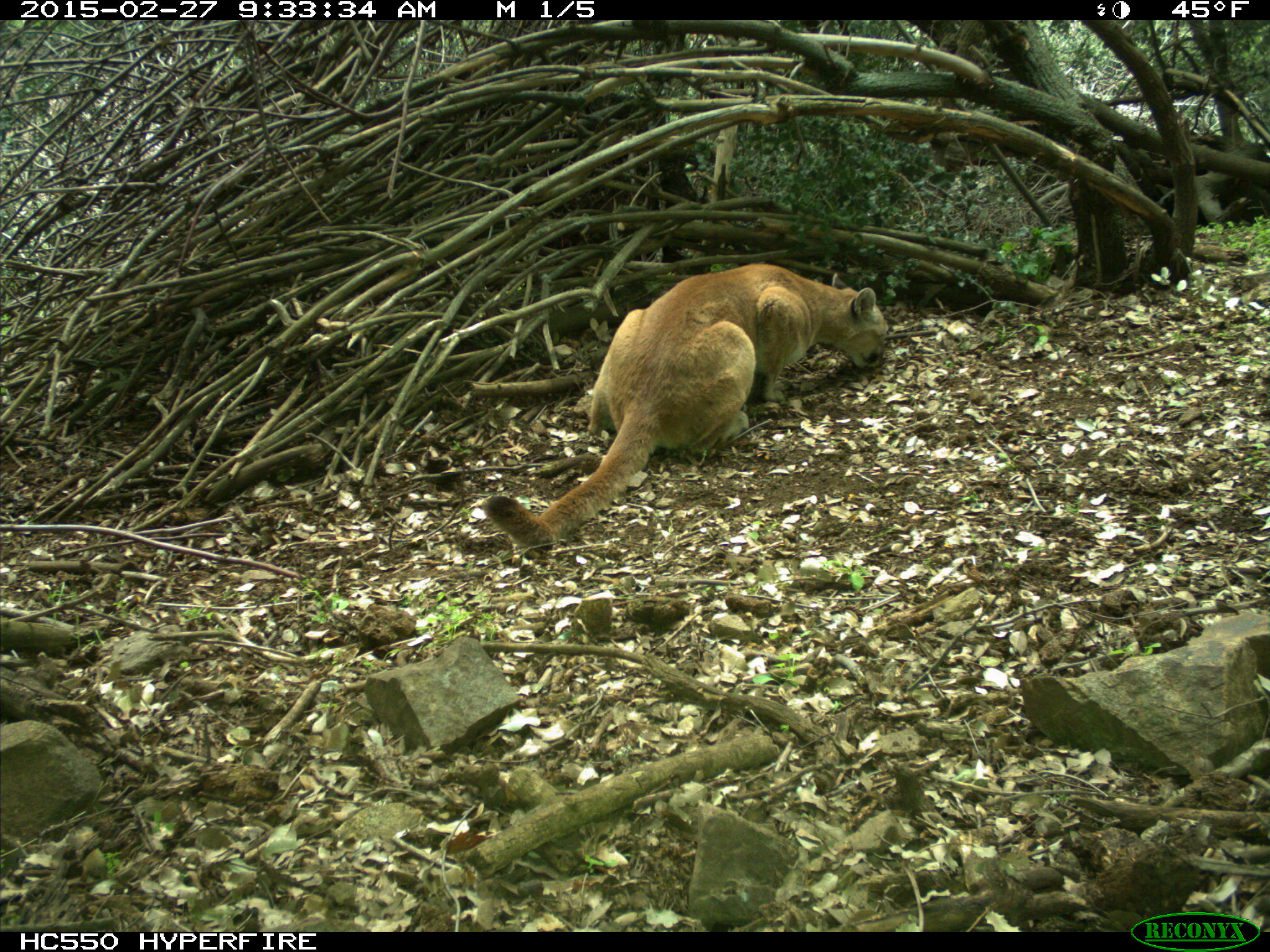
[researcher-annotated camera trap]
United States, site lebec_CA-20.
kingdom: Animalia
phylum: Chordata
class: Mammalia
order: Carnivora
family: Felidae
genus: Puma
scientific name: Puma concolor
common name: mountain lion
Puma concolor (mountain lion).